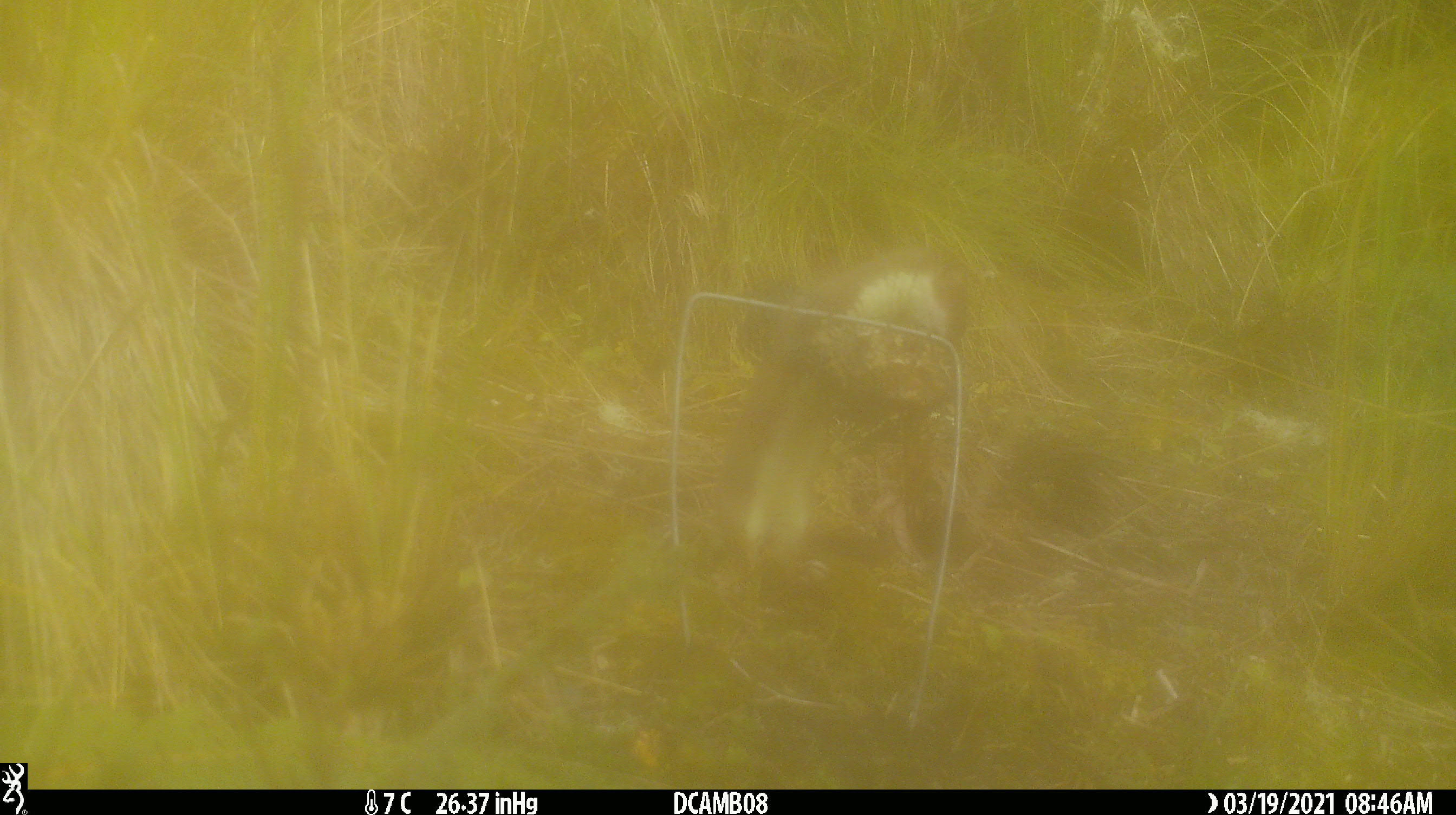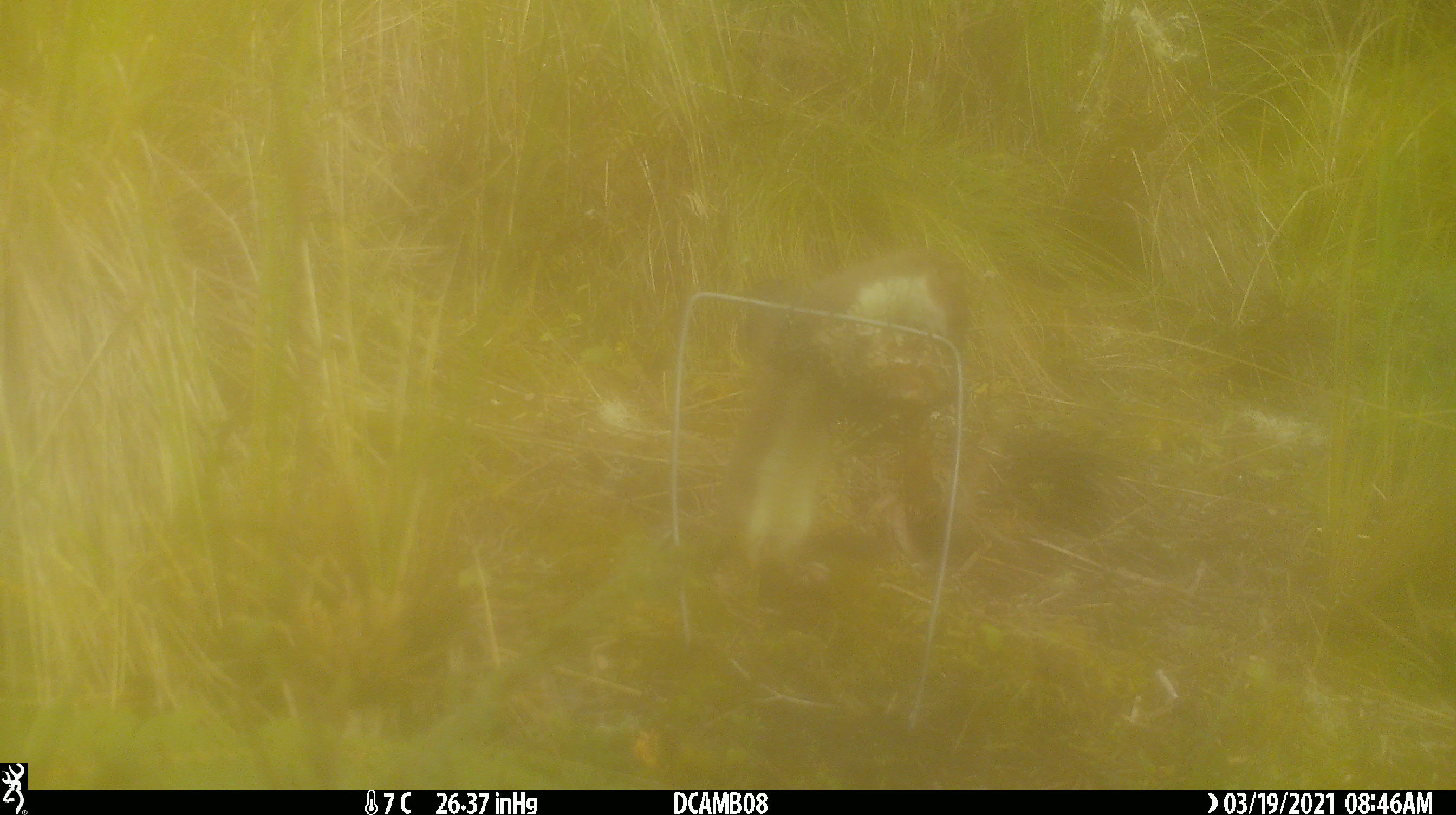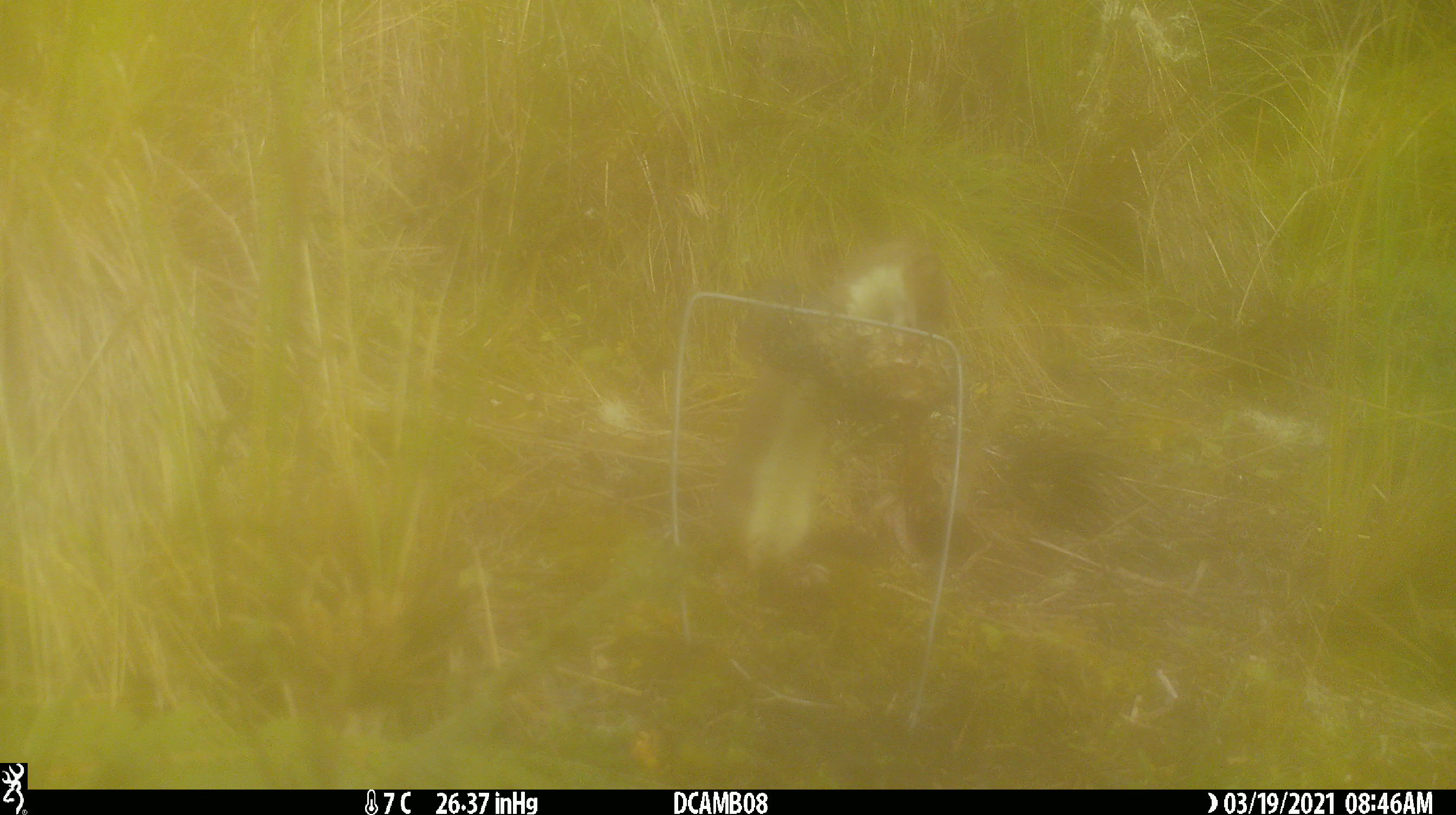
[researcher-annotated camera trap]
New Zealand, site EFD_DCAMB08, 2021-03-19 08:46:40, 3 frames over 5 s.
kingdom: Animalia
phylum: Chordata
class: Mammalia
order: Carnivora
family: Mustelidae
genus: Mustela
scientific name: Mustela erminea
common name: stoat